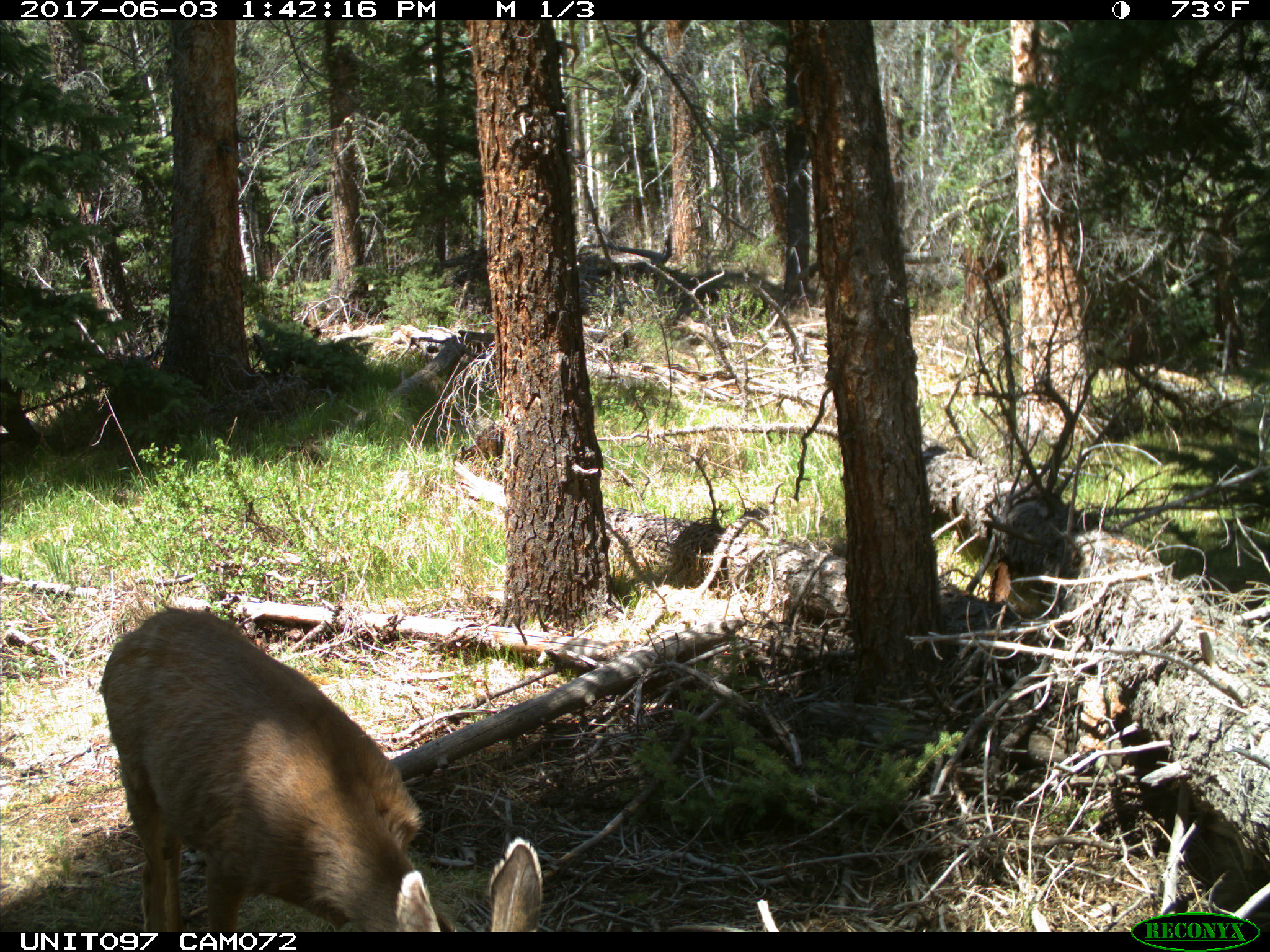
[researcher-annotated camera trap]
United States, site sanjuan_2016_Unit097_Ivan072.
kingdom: Animalia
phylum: Chordata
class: Mammalia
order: Artiodactyla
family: Cervidae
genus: Odocoileus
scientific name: Odocoileus hemionus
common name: mule deer